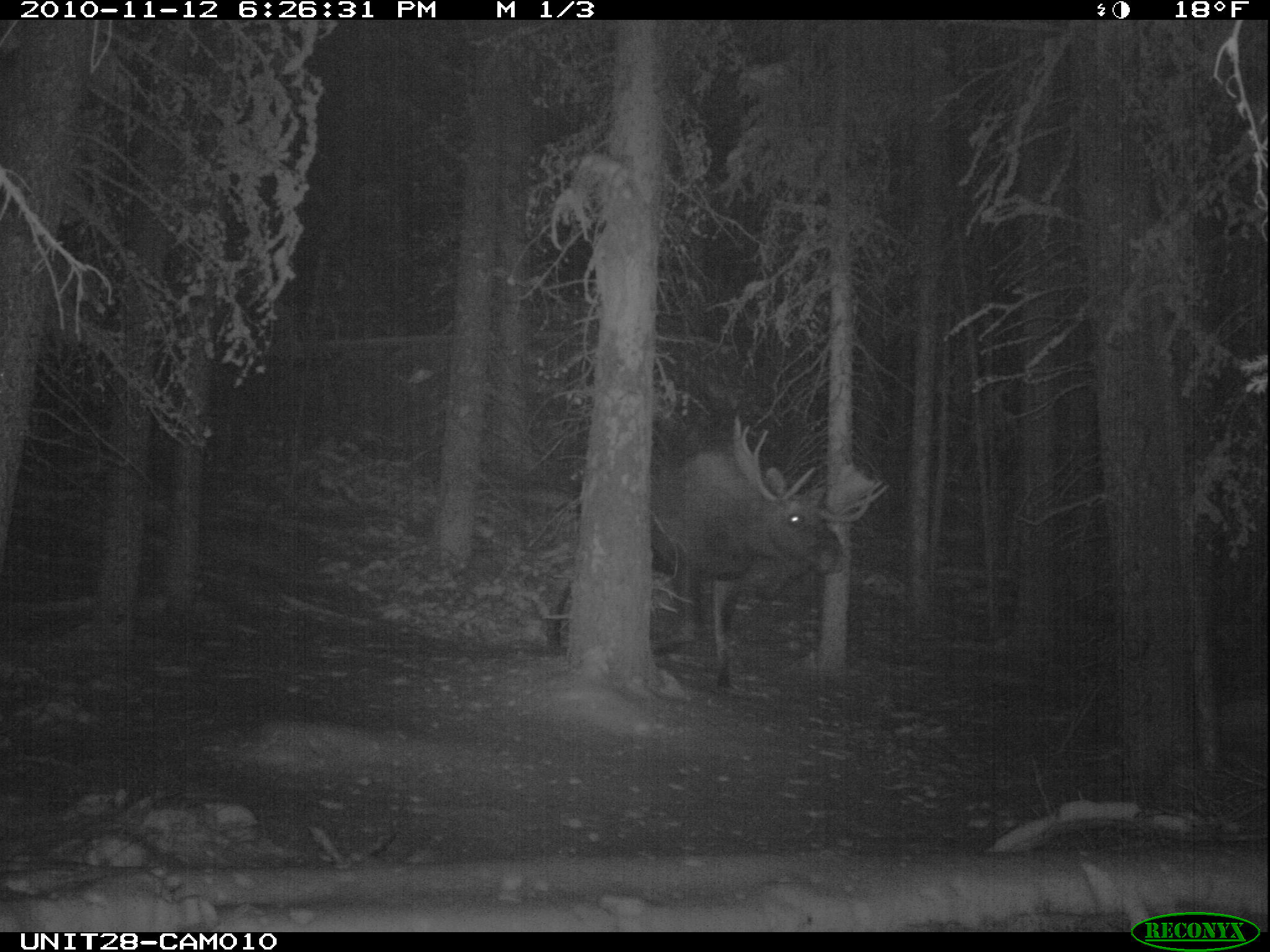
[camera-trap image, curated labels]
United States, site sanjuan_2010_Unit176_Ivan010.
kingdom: Animalia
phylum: Chordata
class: Mammalia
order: Artiodactyla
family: Cervidae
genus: Alces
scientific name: Alces alces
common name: moose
Alces alces (moose).